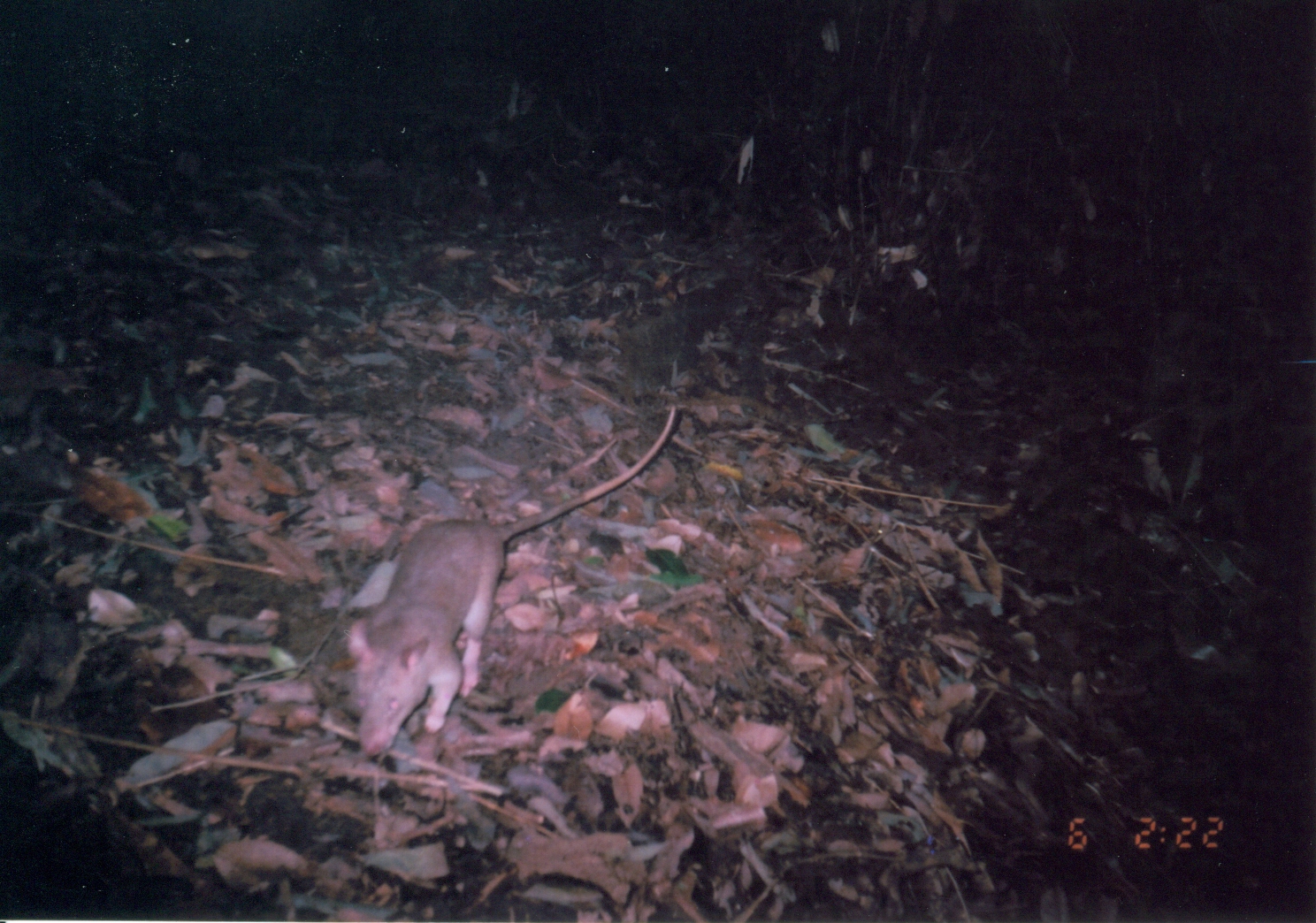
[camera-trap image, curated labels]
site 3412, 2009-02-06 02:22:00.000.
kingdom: Animalia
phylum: Chordata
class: Mammalia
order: Rodentia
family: Nesomyidae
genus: Cricetomys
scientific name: Cricetomys gambianus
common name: african giant pouched rat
Cricetomys gambianus (african giant pouched rat), count 1.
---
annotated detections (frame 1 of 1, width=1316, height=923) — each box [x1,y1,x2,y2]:
cricetomys gambianus: [337,398,679,758]